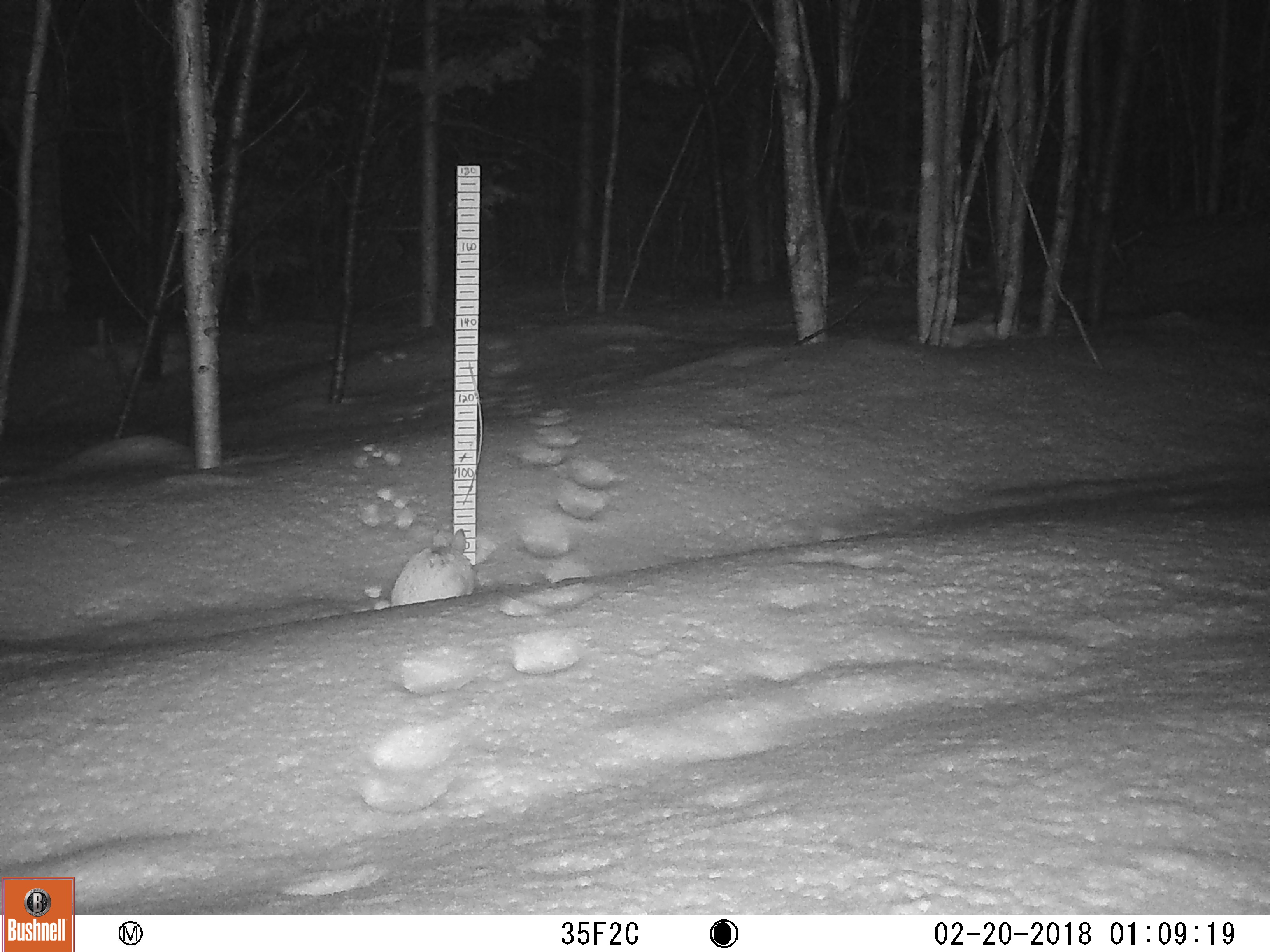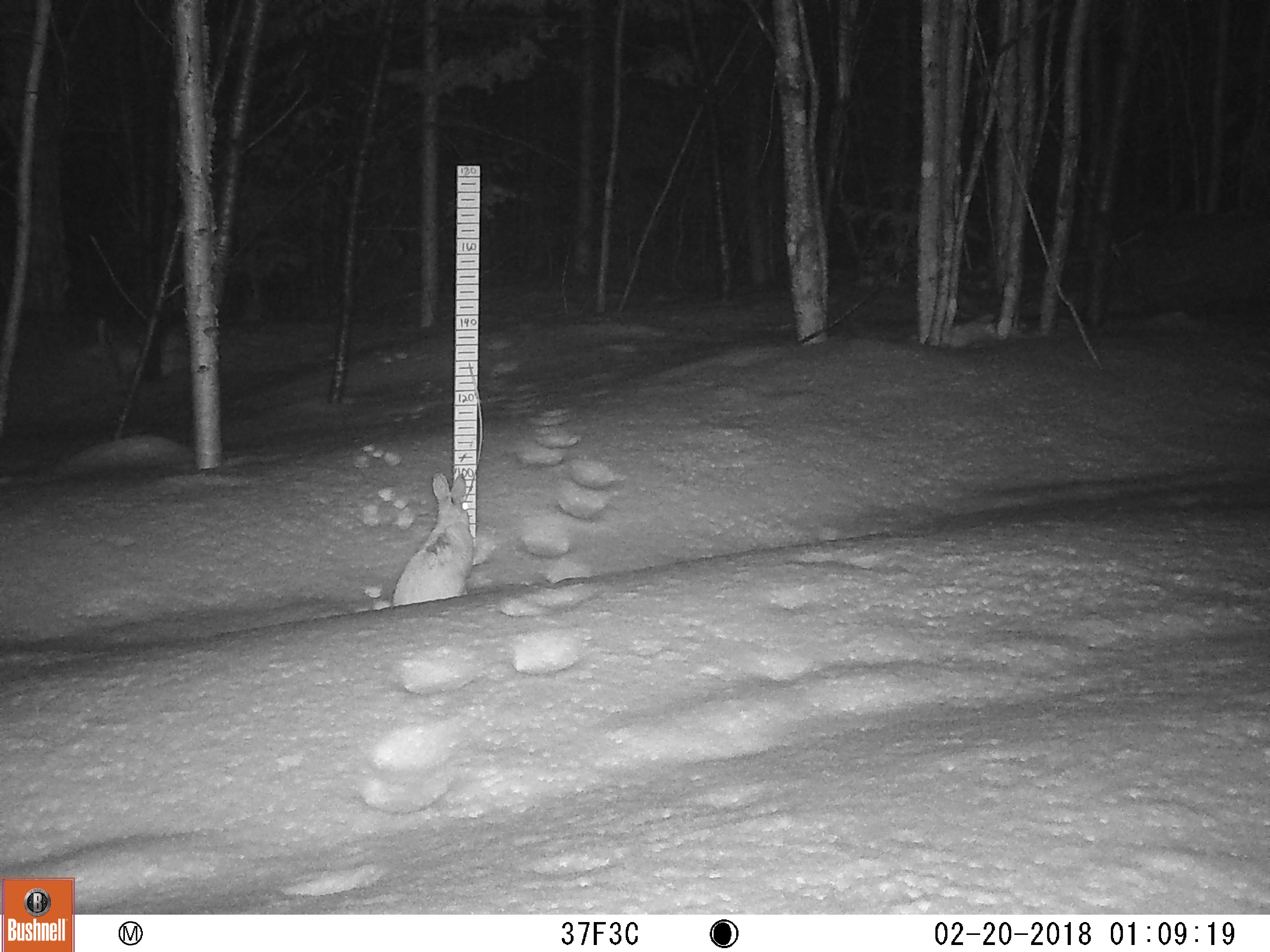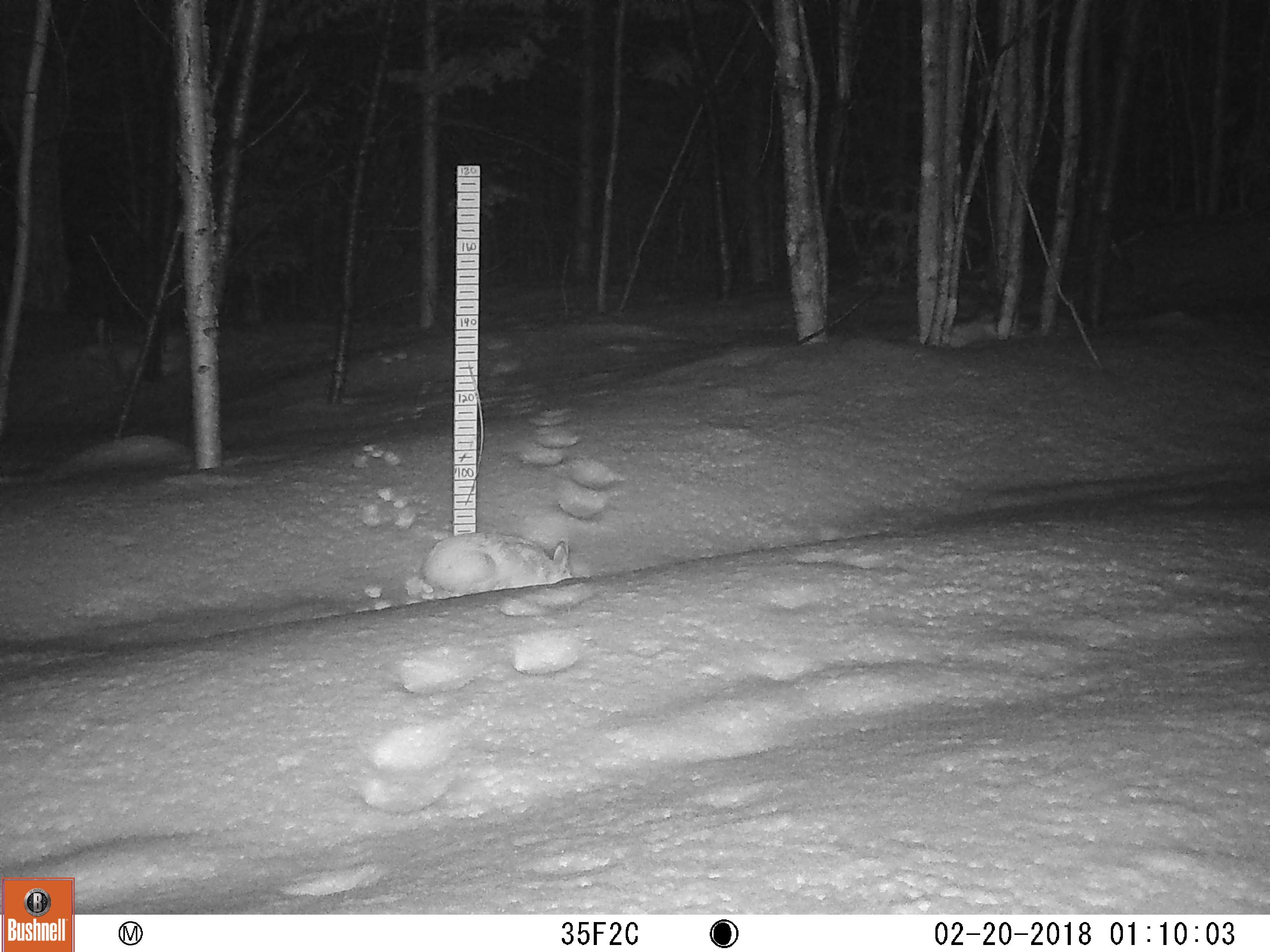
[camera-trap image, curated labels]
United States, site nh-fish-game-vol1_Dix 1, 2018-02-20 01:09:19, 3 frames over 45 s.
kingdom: Animalia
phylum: Chordata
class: Mammalia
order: Lagomorpha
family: Leporidae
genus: Lepus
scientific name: Lepus americanus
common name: snowshoe hare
Snowshoe hare (Lepus americanus).